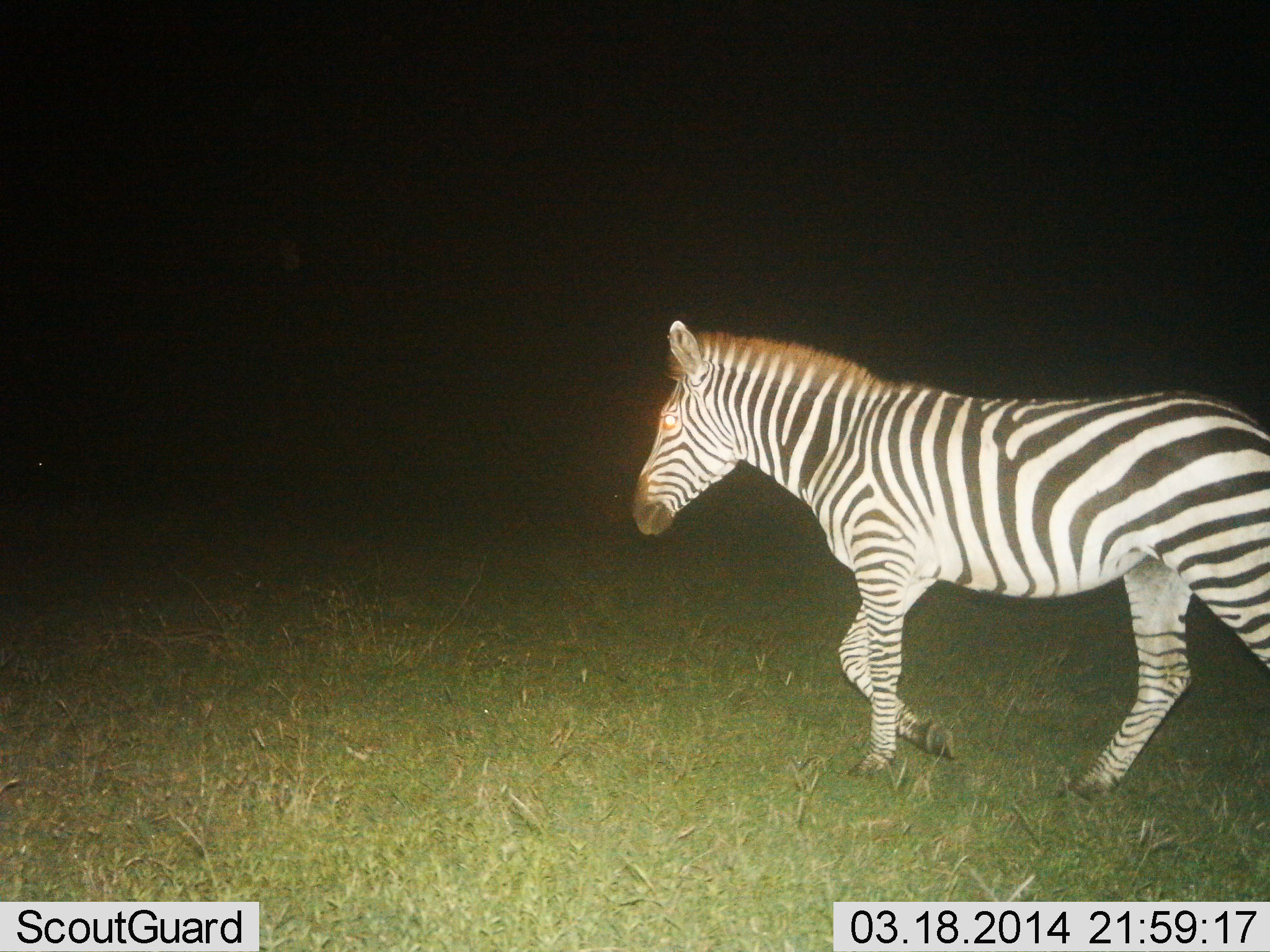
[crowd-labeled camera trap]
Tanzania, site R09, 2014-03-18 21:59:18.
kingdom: Animalia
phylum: Chordata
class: Mammalia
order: Perissodactyla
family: Equidae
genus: Equus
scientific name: Equus quagga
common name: plains zebra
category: zebra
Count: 1.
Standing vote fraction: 10%.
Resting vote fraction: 0%.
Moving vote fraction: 90%.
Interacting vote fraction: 0%.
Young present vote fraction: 0%.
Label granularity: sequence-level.